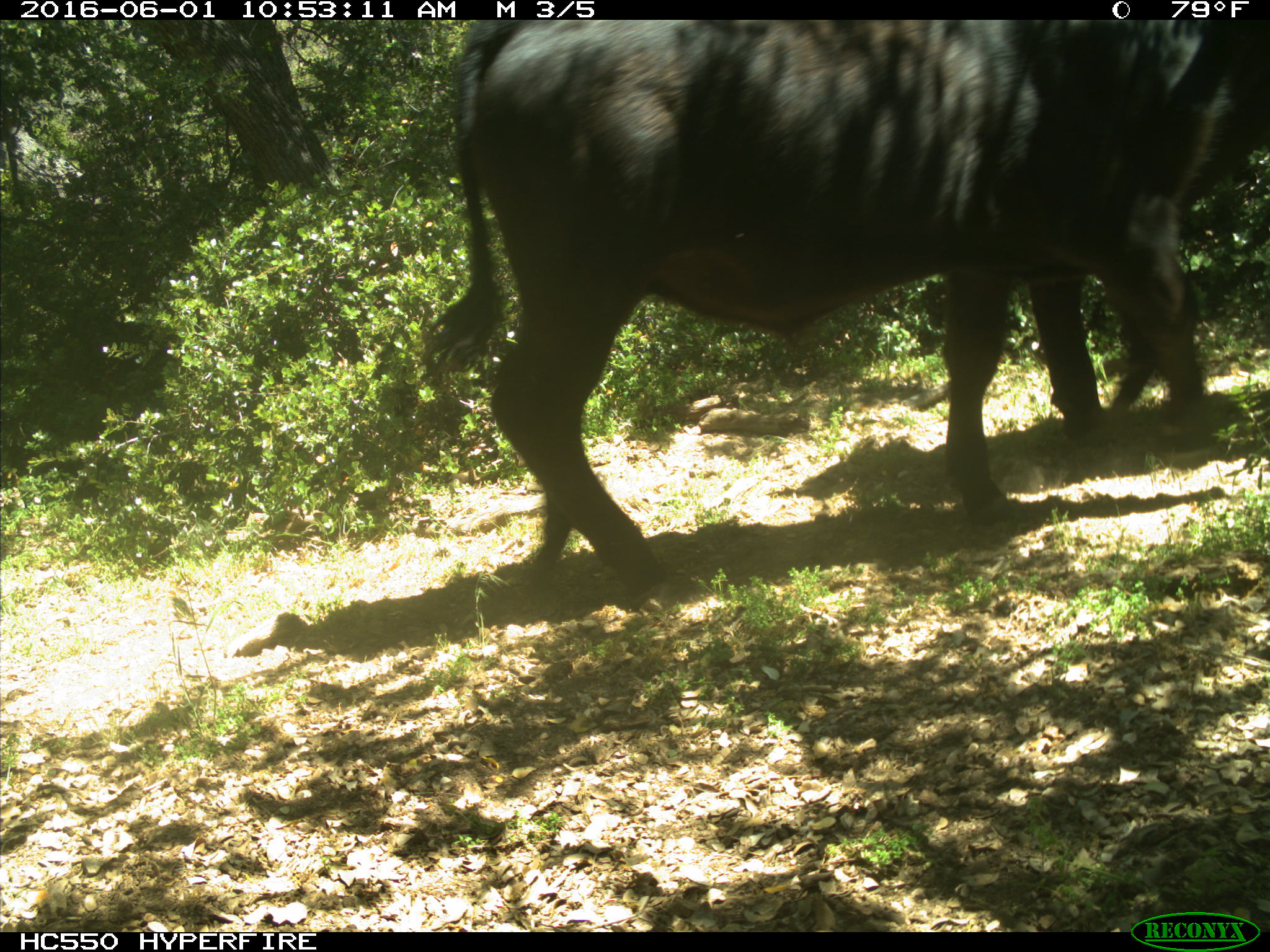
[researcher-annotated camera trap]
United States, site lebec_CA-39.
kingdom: Animalia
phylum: Chordata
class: Mammalia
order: Artiodactyla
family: Bovidae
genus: Bos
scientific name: Bos taurus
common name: domestic cow